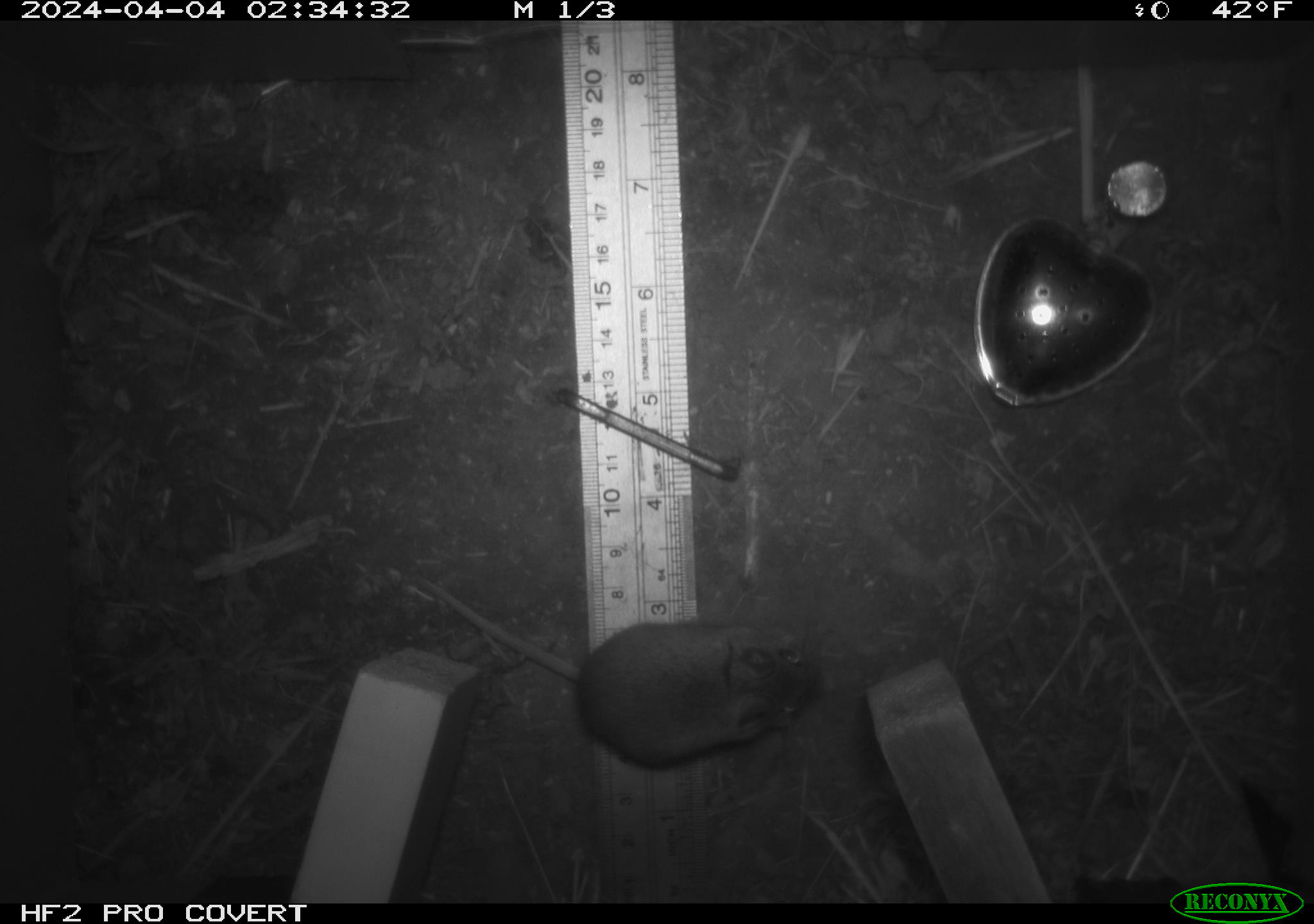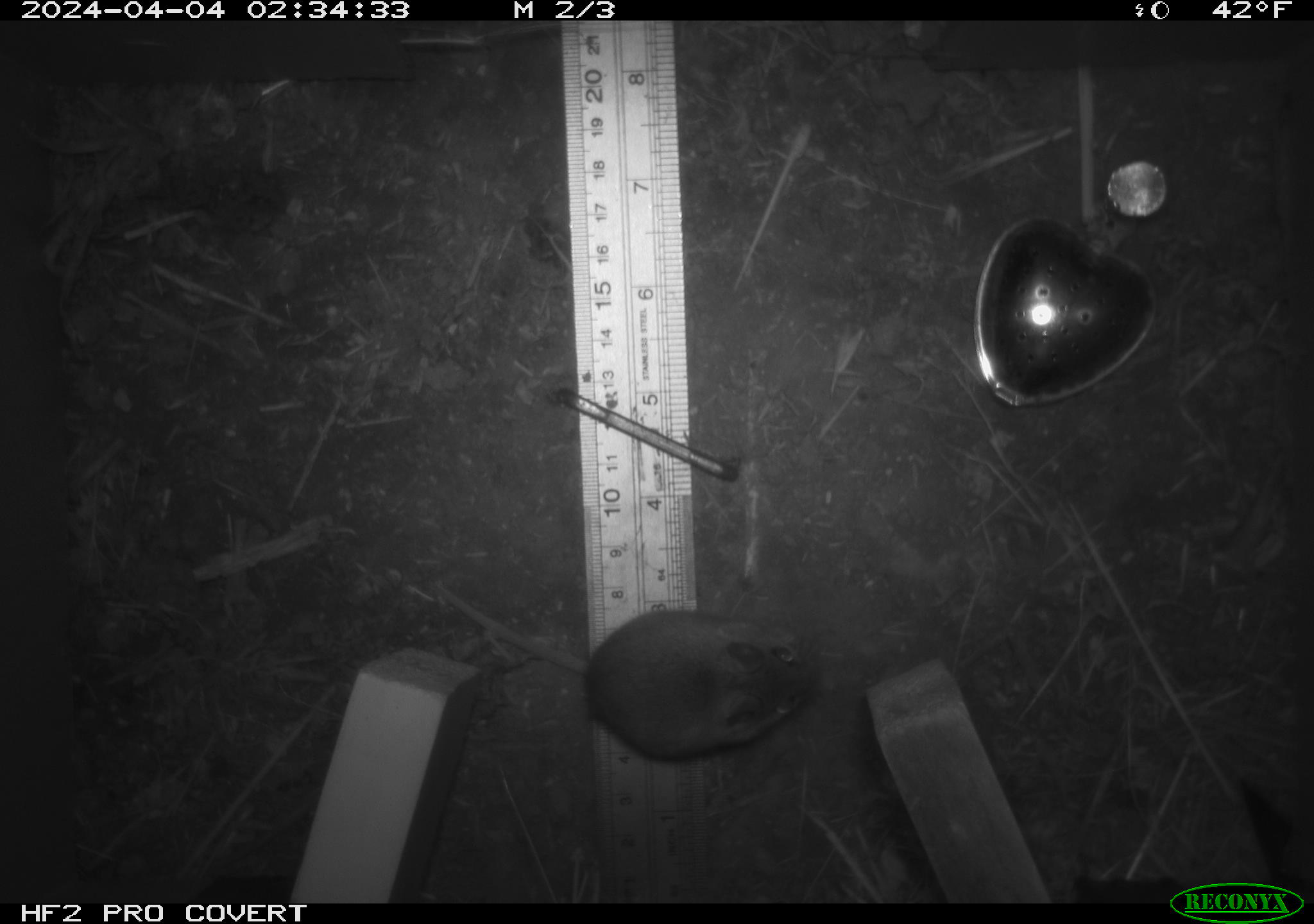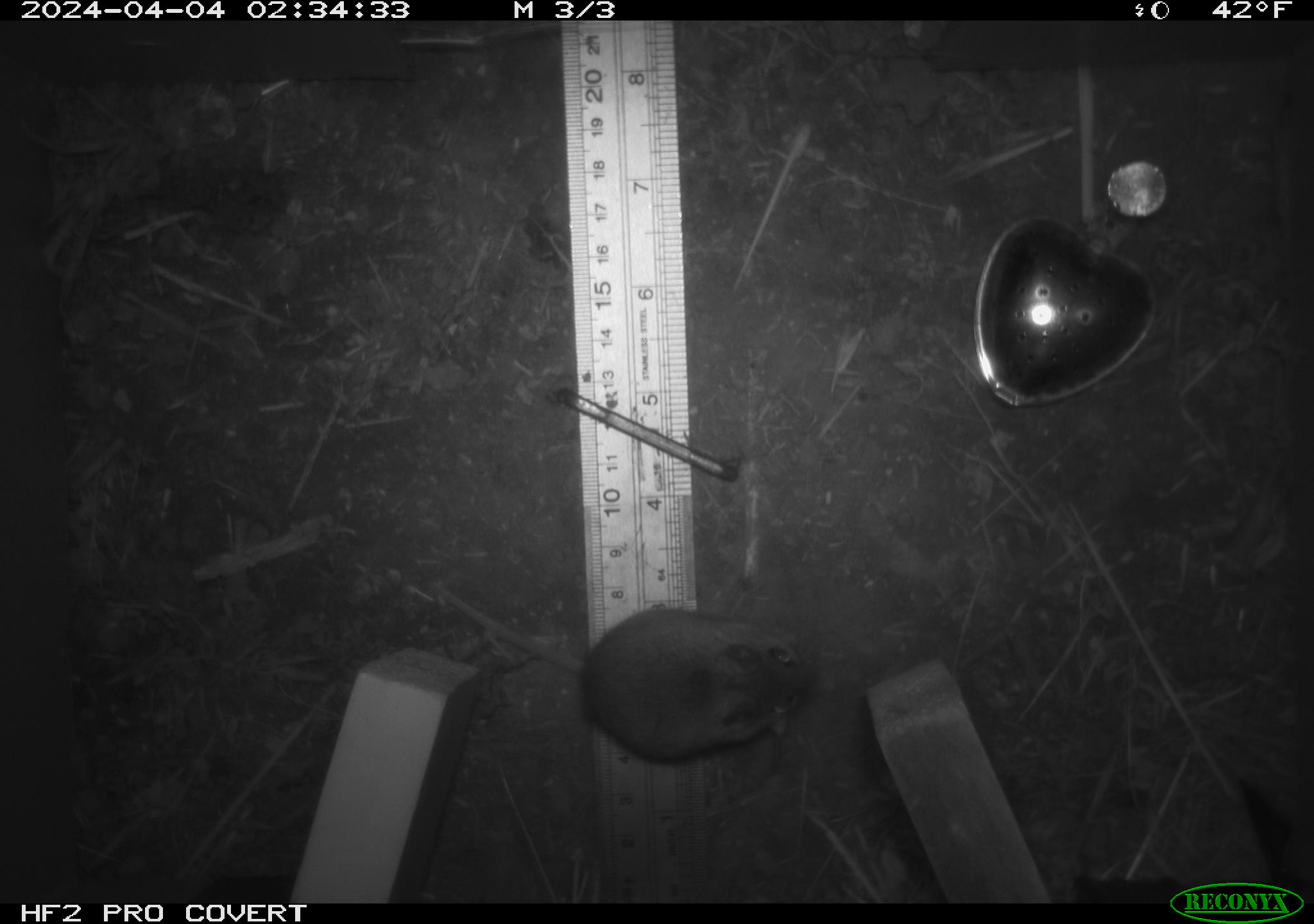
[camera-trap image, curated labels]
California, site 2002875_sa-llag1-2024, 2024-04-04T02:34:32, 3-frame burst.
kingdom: Animalia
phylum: Chordata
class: Mammalia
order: Rodentia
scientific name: Rodentia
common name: mouse species